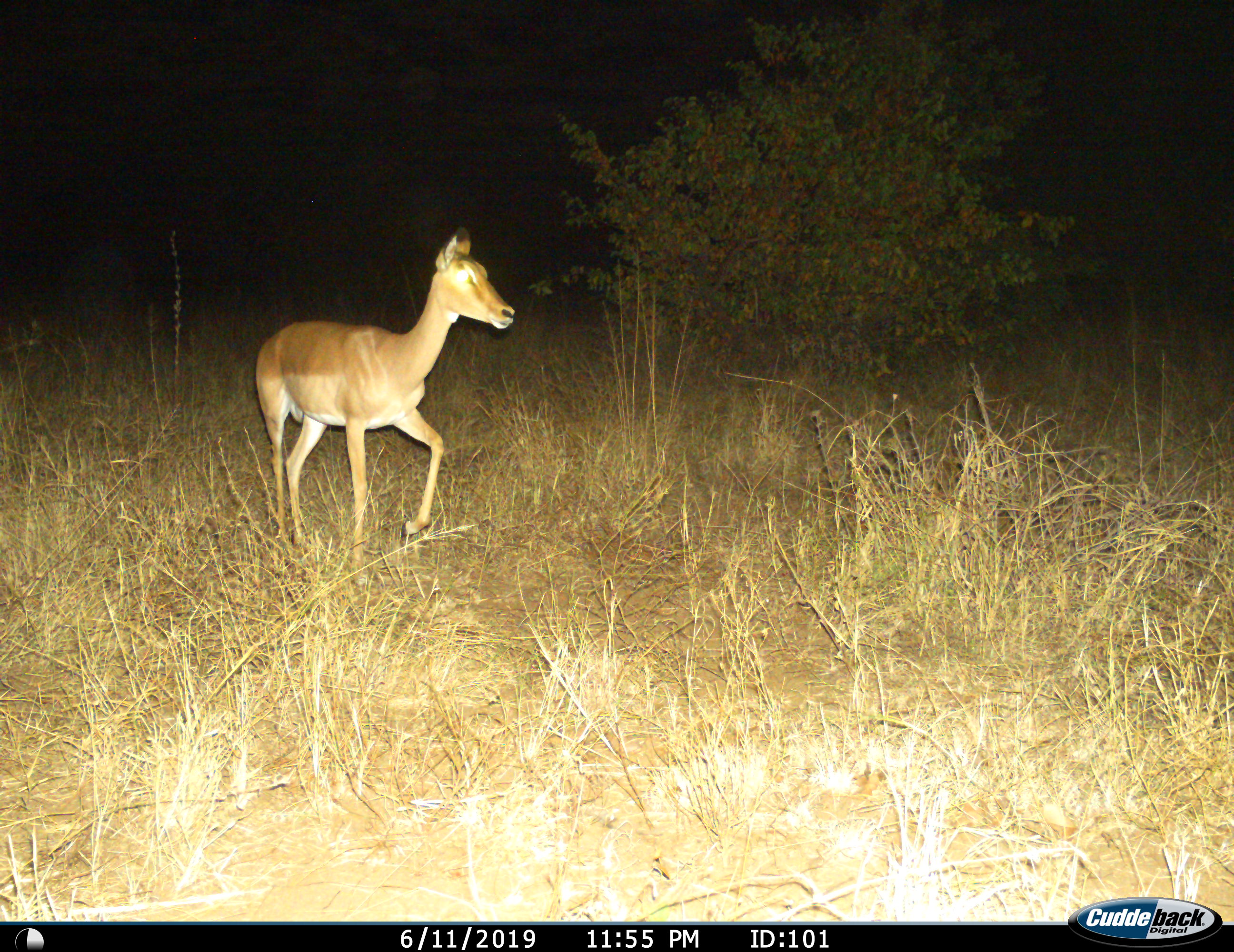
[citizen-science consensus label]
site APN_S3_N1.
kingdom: Animalia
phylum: Chordata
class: Mammalia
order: Artiodactyla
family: Bovidae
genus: Aepyceros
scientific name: Aepyceros melampus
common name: impala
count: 1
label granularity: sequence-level